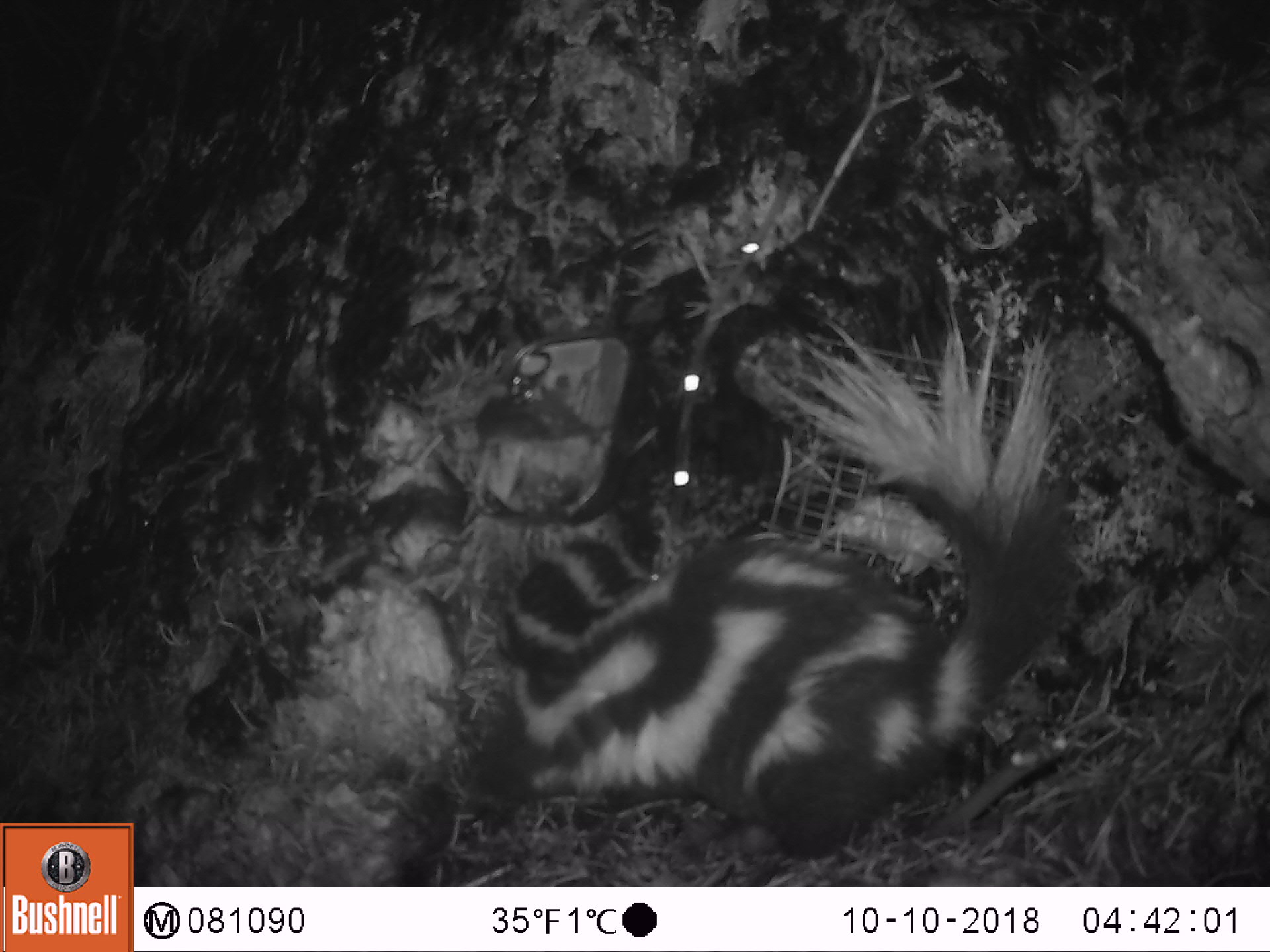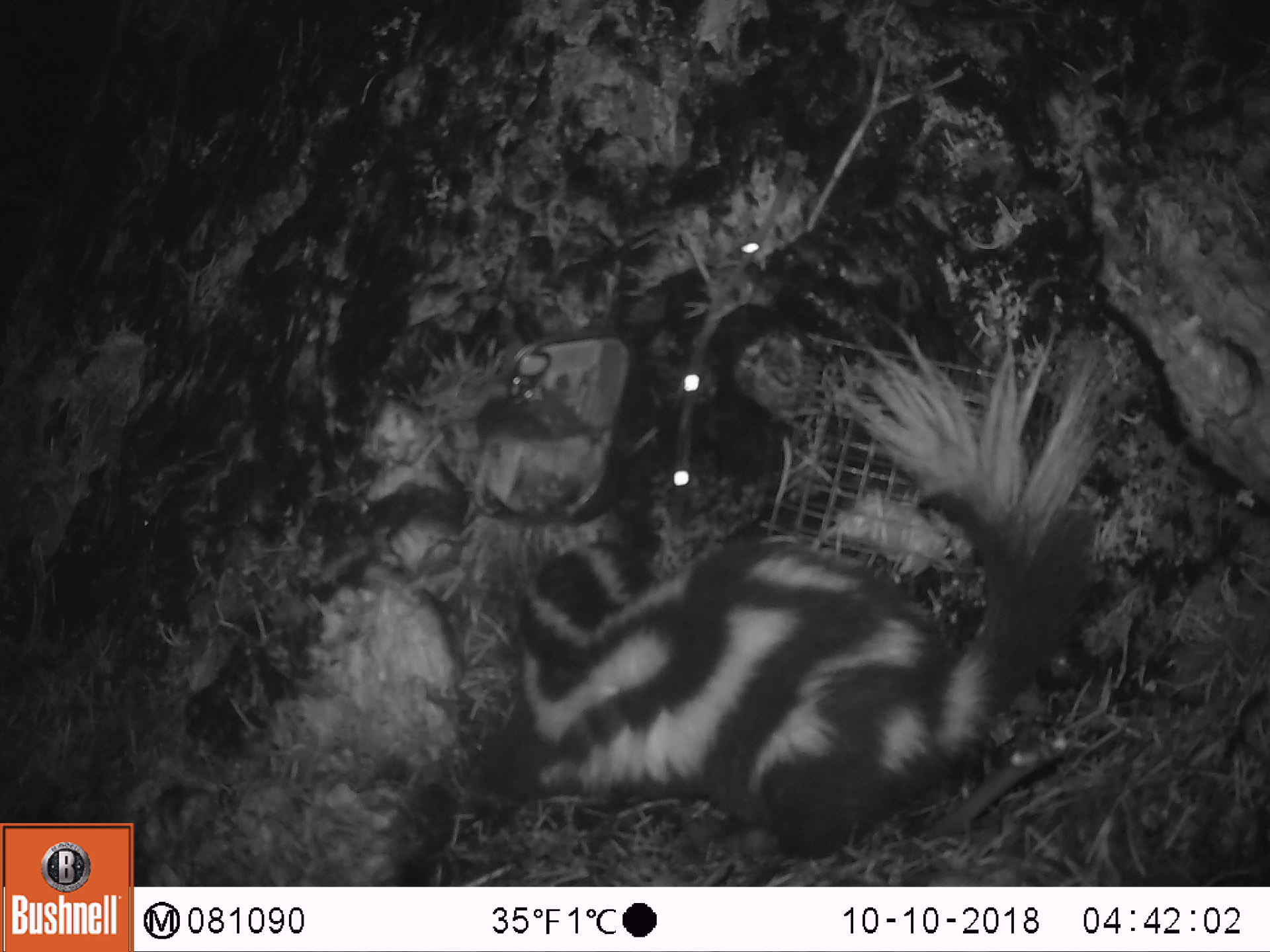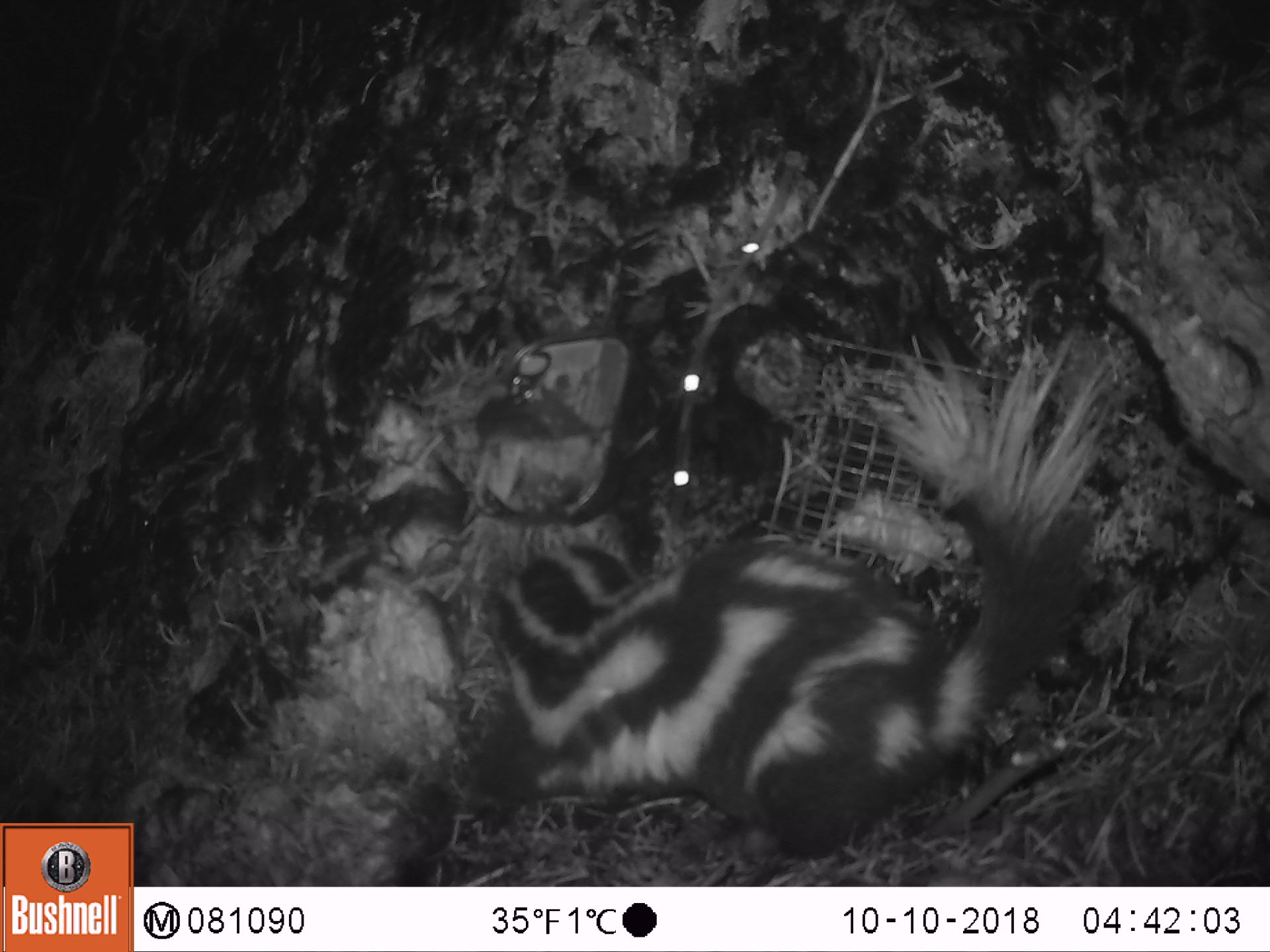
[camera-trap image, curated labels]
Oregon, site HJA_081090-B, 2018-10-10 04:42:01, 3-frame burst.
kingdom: Animalia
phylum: Chordata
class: Mammalia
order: Carnivora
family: Mephitidae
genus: Spilogale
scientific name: Spilogale gracilis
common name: western spotted skunk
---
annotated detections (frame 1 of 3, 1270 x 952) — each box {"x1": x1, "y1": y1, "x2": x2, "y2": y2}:
western spotted skunk: {"x1": 422, "y1": 292, "x2": 1099, "y2": 876}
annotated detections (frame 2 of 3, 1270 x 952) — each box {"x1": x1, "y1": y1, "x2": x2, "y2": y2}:
western spotted skunk: {"x1": 434, "y1": 302, "x2": 1131, "y2": 884}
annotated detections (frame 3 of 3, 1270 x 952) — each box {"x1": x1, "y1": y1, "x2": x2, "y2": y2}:
western spotted skunk: {"x1": 433, "y1": 302, "x2": 1134, "y2": 868}